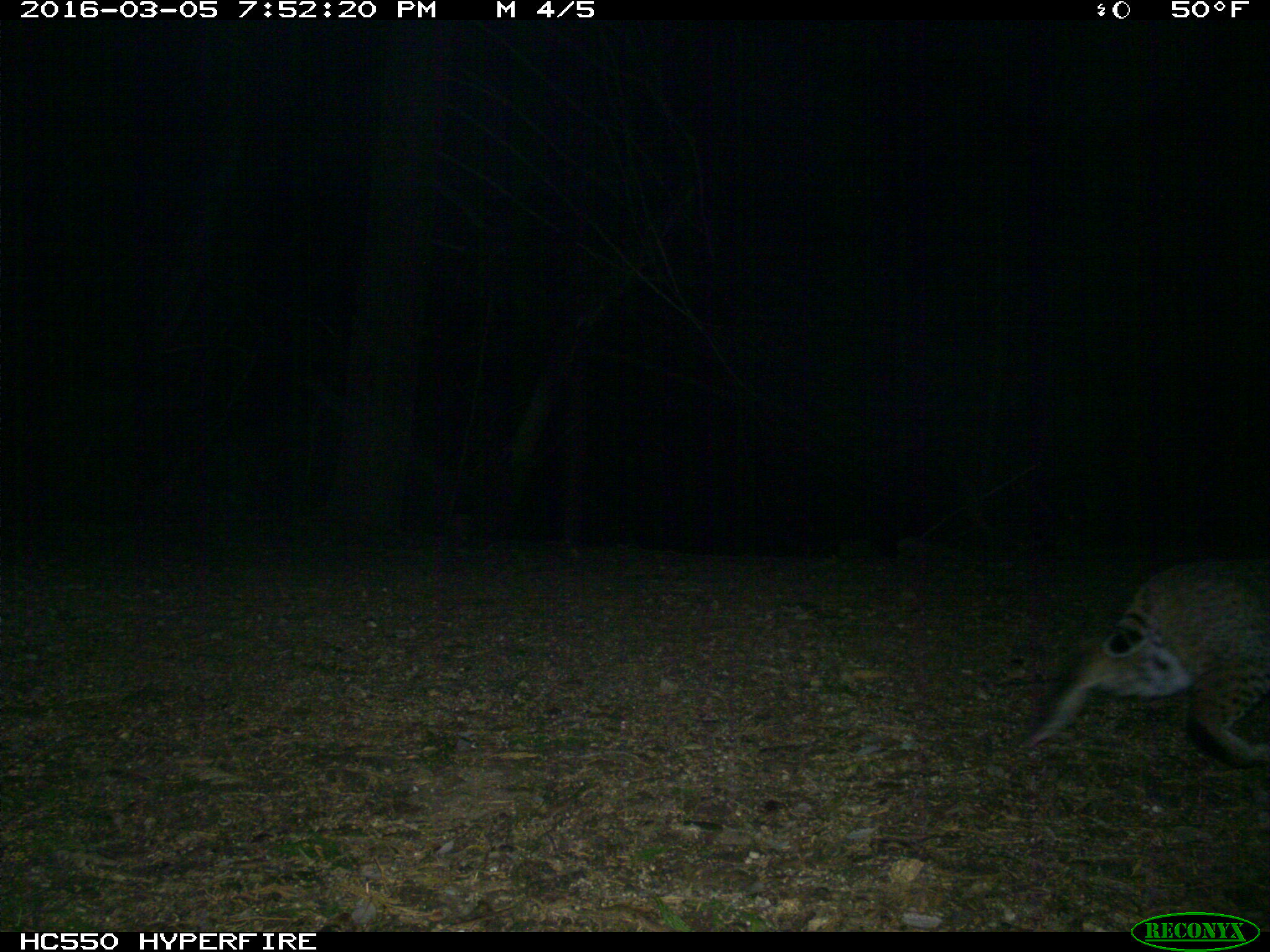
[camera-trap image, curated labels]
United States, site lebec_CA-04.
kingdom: Animalia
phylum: Chordata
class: Mammalia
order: Carnivora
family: Felidae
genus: Lynx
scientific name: Lynx rufus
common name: bobcat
Lynx rufus (bobcat).